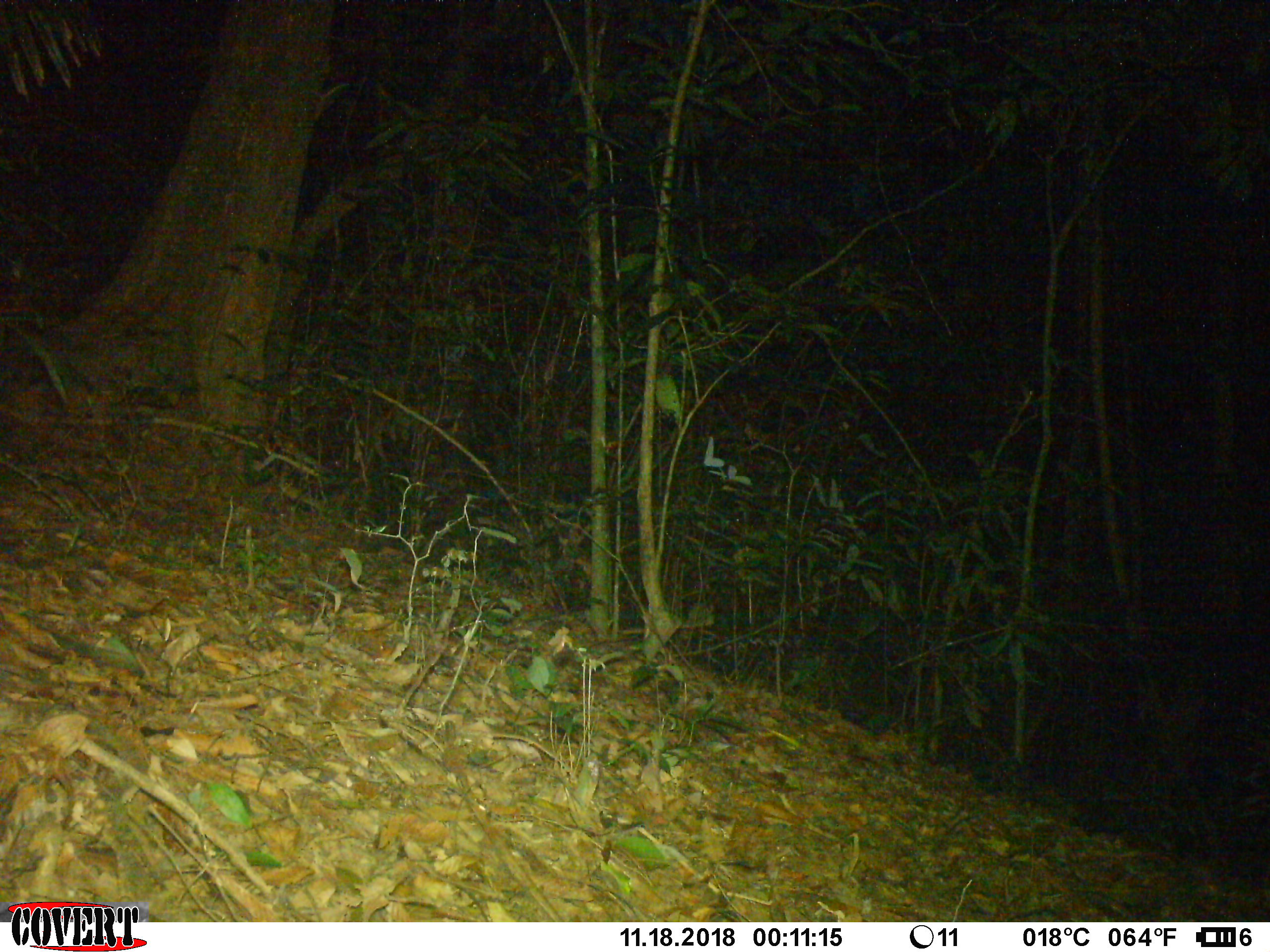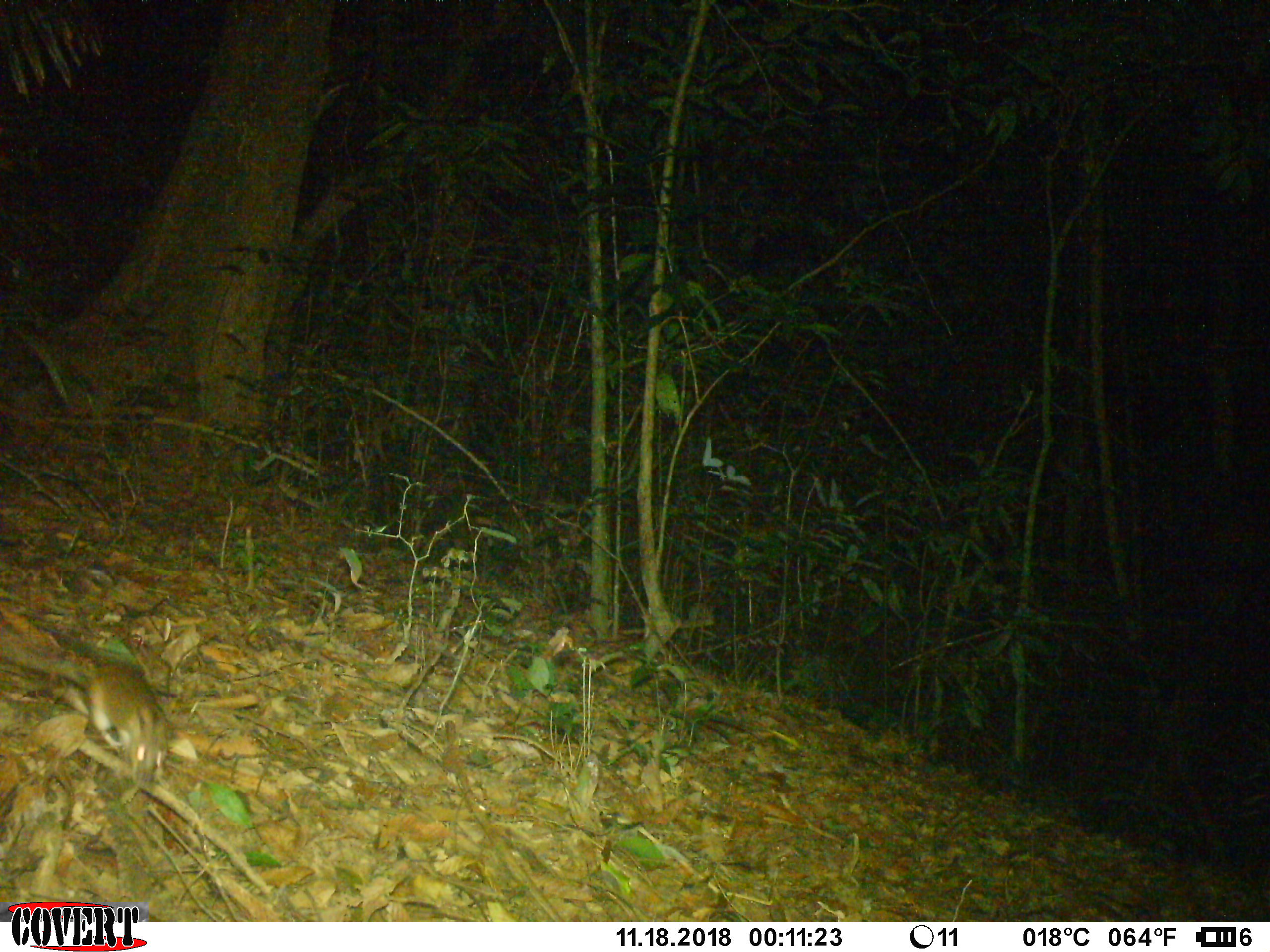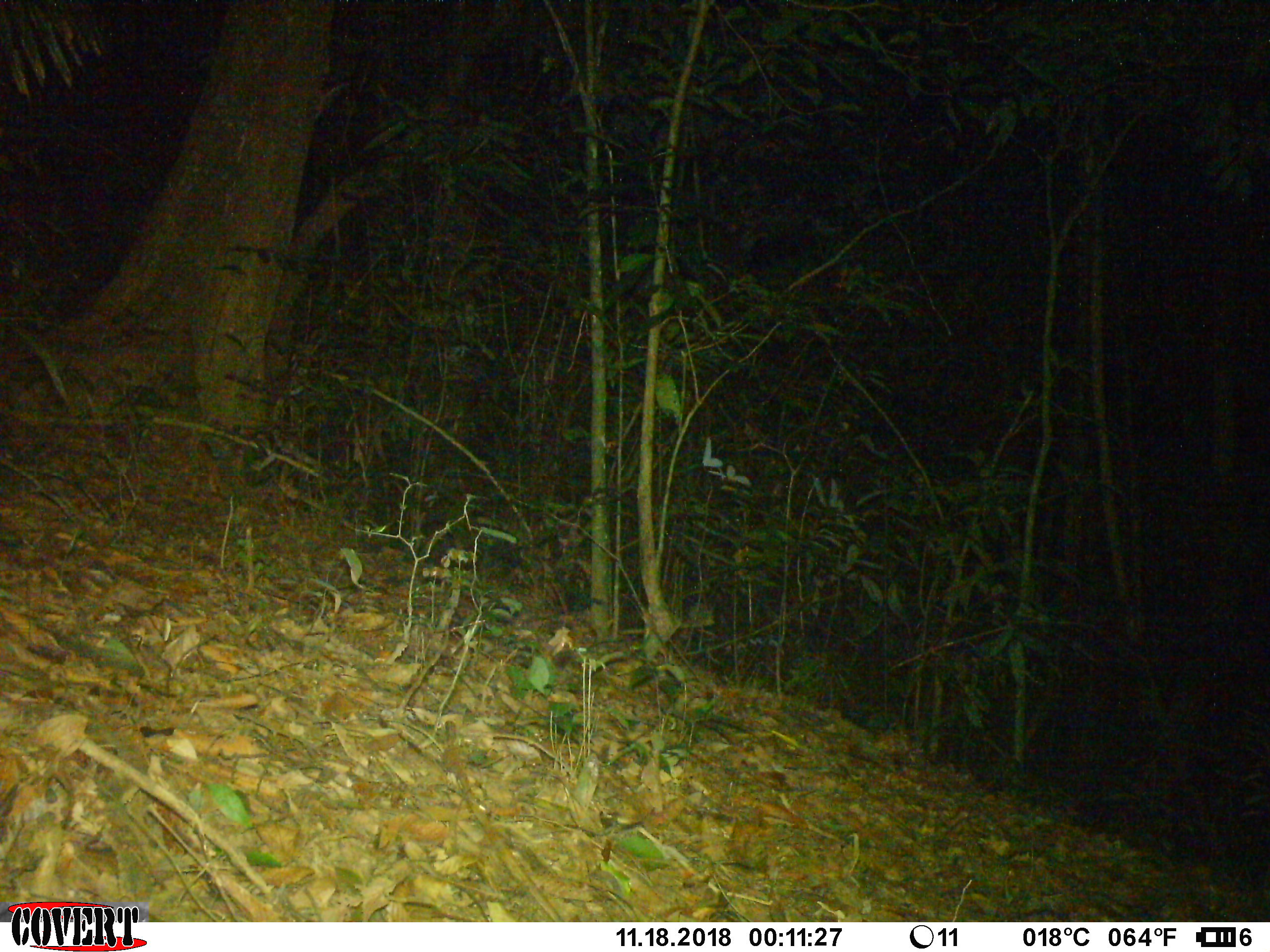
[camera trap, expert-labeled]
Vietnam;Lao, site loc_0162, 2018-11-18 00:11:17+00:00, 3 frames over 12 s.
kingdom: Animalia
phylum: Chordata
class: Mammalia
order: Rodentia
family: Muridae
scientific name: Muridae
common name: old-world mice and rats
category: unidentified murid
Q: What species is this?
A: Unidentified murid (old-world mice and rats) (Muridae).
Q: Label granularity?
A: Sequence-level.